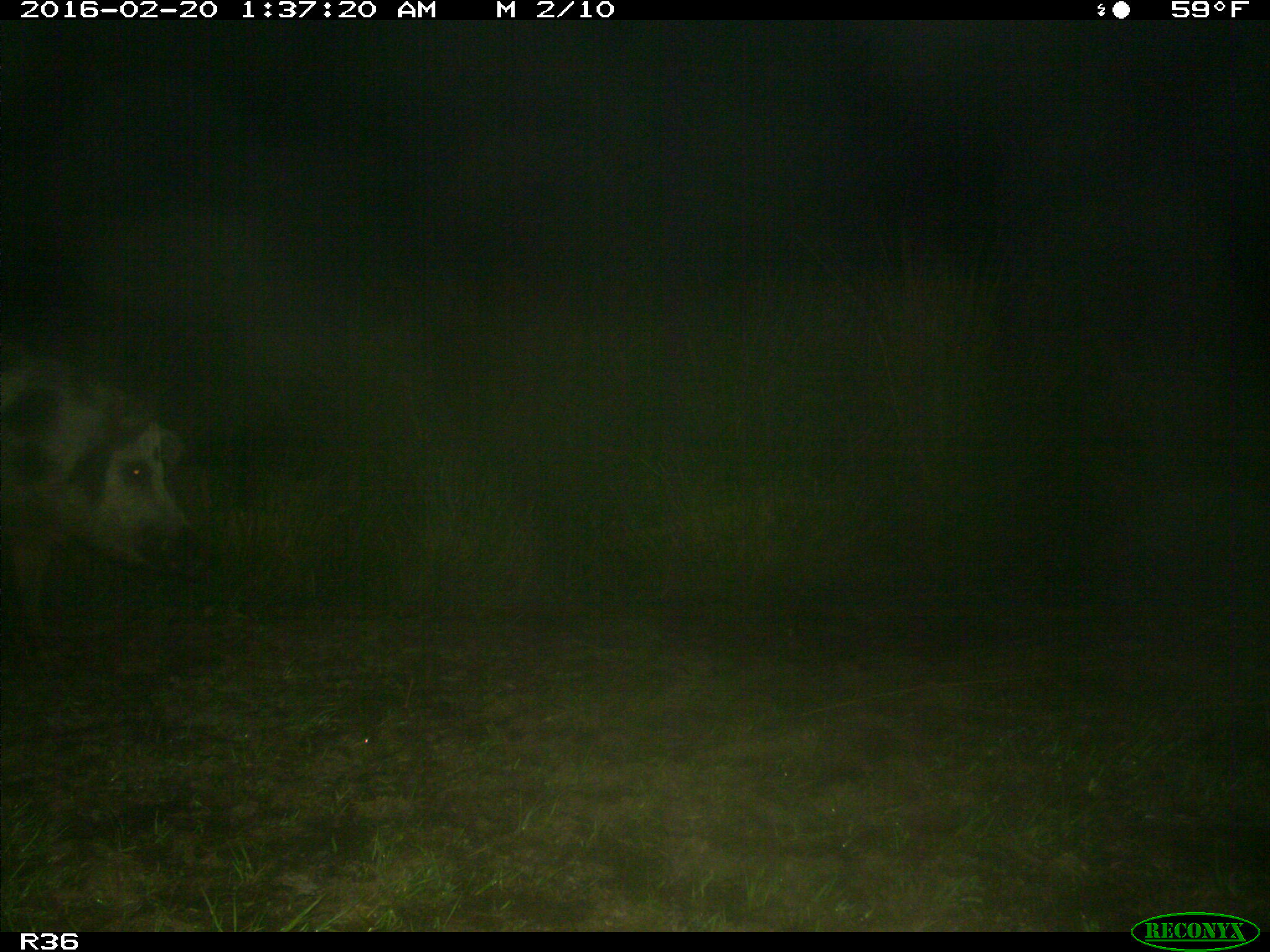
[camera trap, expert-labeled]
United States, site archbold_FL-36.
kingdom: Animalia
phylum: Chordata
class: Mammalia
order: Artiodactyla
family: Suidae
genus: Sus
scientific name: Sus scrofa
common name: wild boar